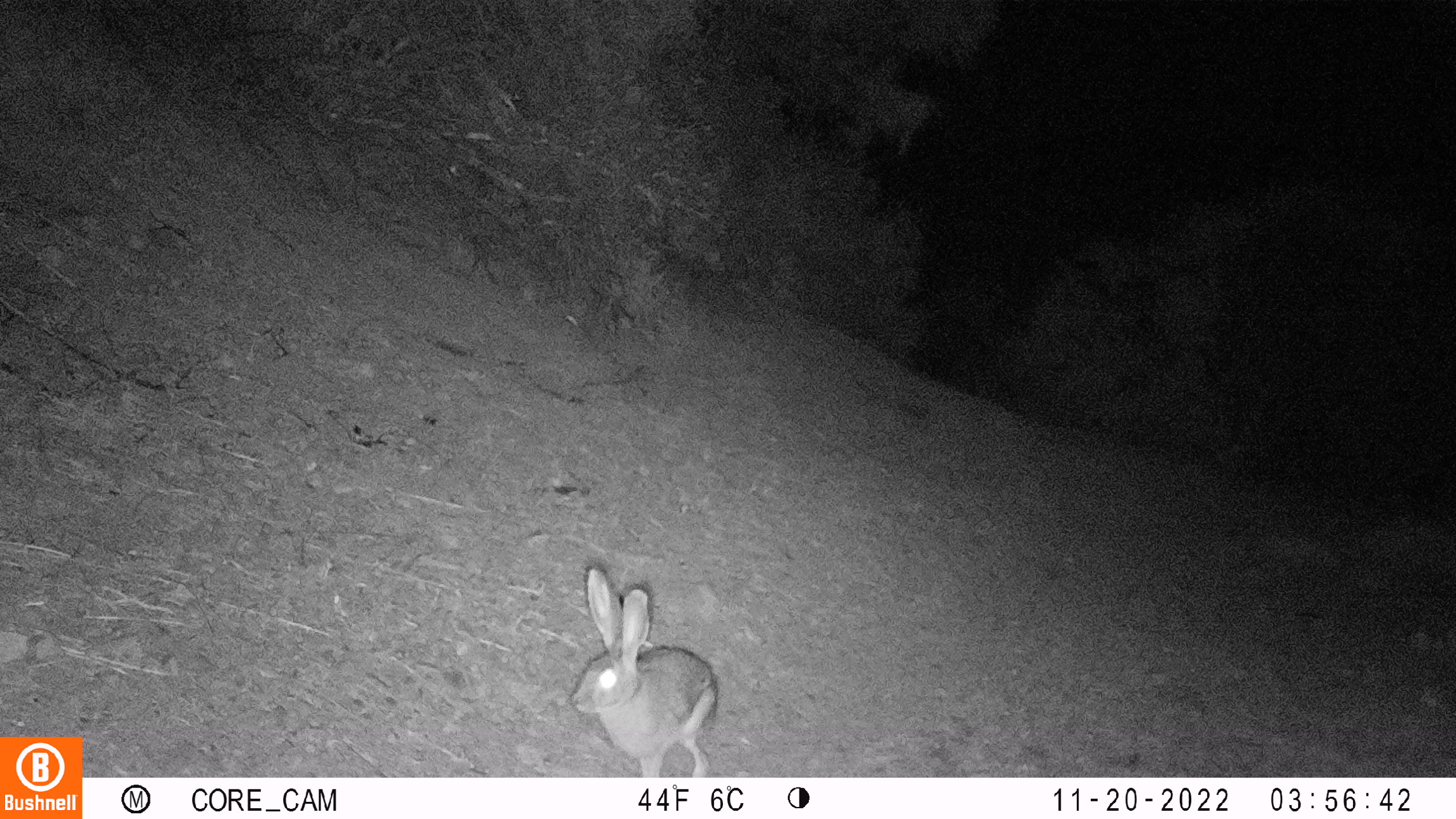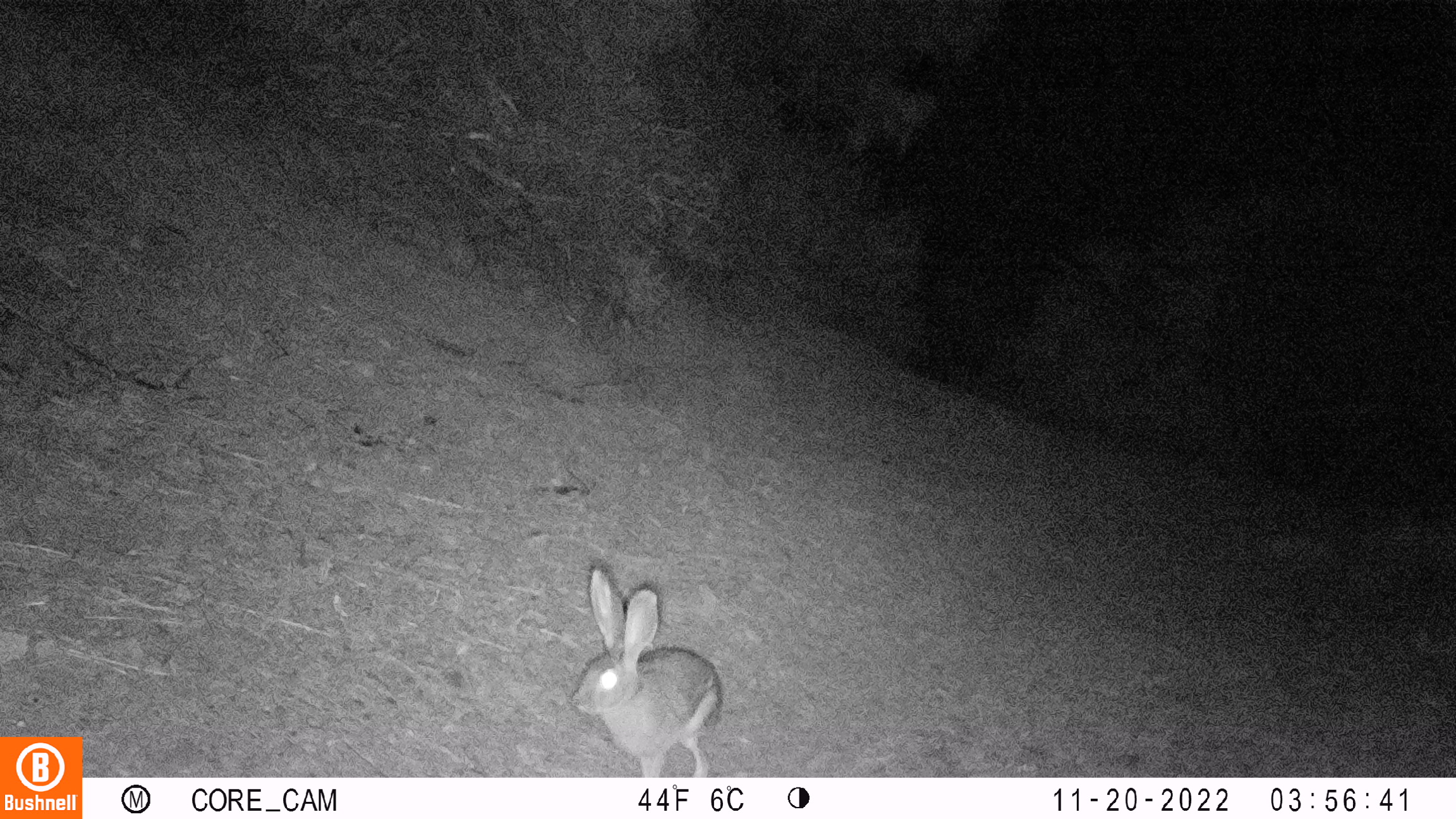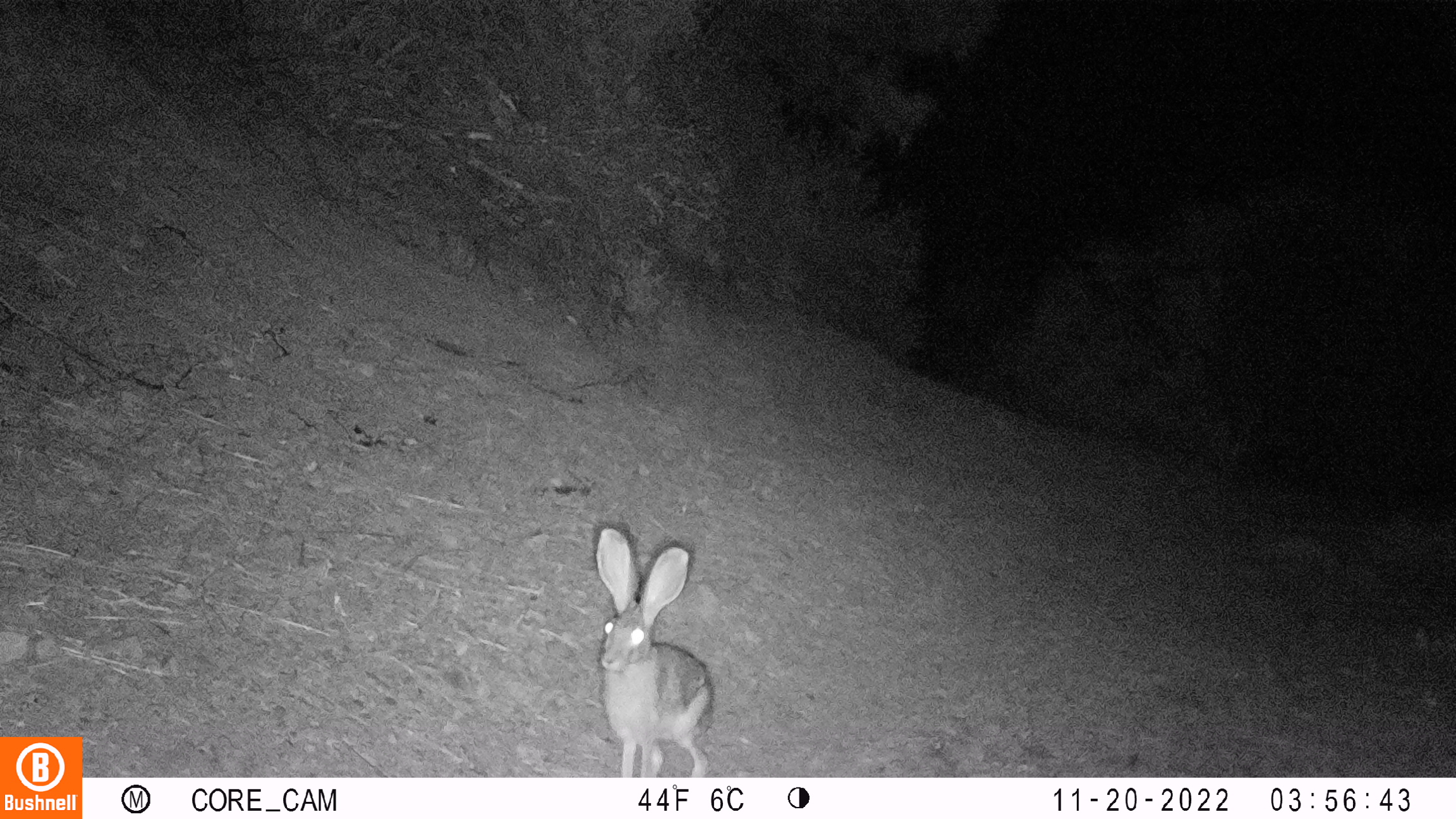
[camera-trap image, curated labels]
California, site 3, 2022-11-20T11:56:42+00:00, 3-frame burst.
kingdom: Animalia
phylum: Chordata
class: Mammalia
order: Lagomorpha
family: Leporidae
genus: Lepus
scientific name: Lepus californicus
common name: black-tailed jackrabbit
Black-tailed jackrabbit (Lepus californicus).